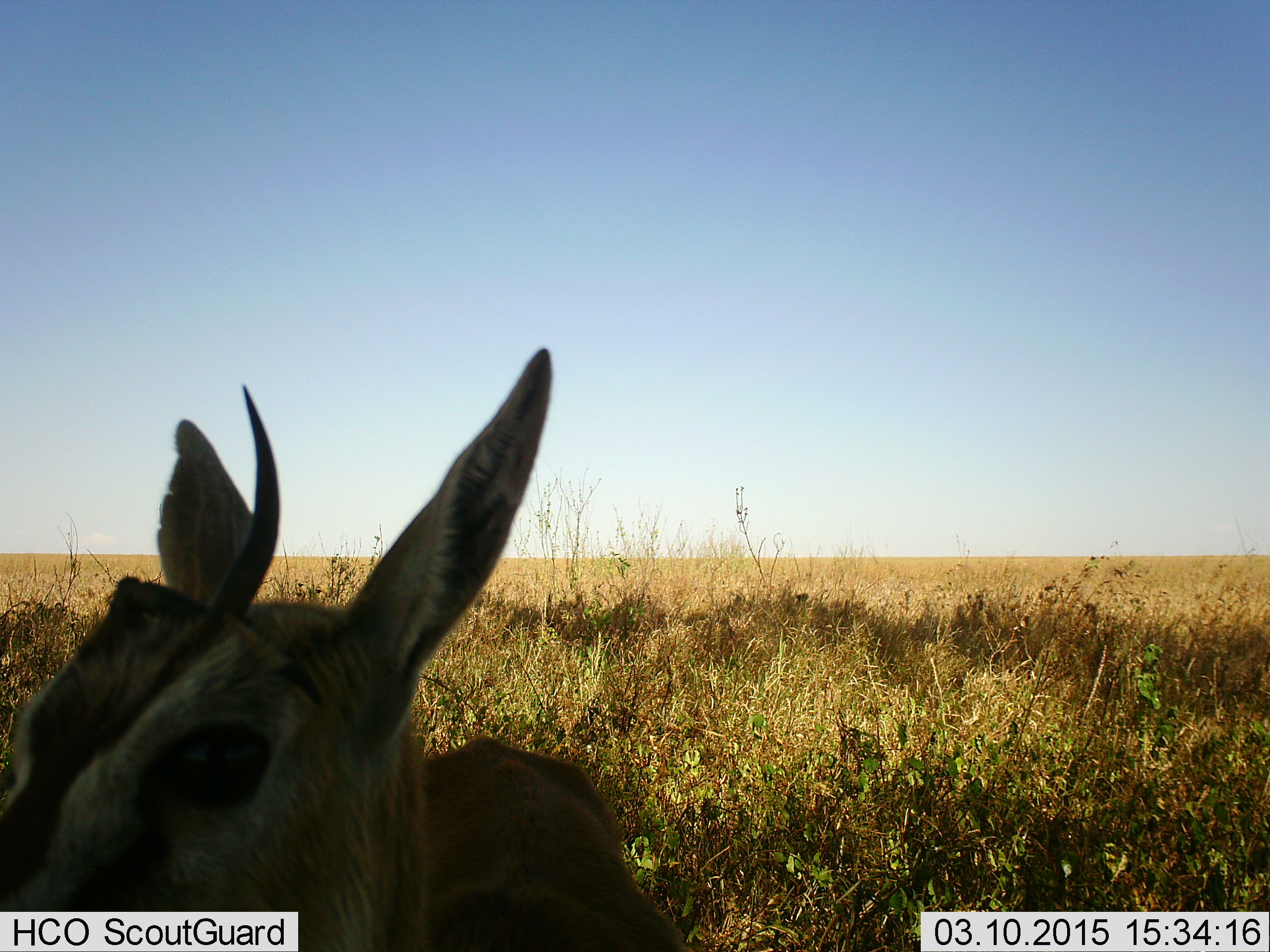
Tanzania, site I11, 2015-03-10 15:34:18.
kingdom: Animalia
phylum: Chordata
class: Mammalia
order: Artiodactyla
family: Bovidae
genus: Eudorcas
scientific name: Eudorcas thomsonii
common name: thomson's gazelle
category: gazellethomsons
Gazellethomsons (thomson's gazelle) (Eudorcas thomsonii), count 1. Behavior (volunteer vote fractions): standing 80%, resting 20%, moving 0%, interacting 0%. Young present (vote fraction): 10%. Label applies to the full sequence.